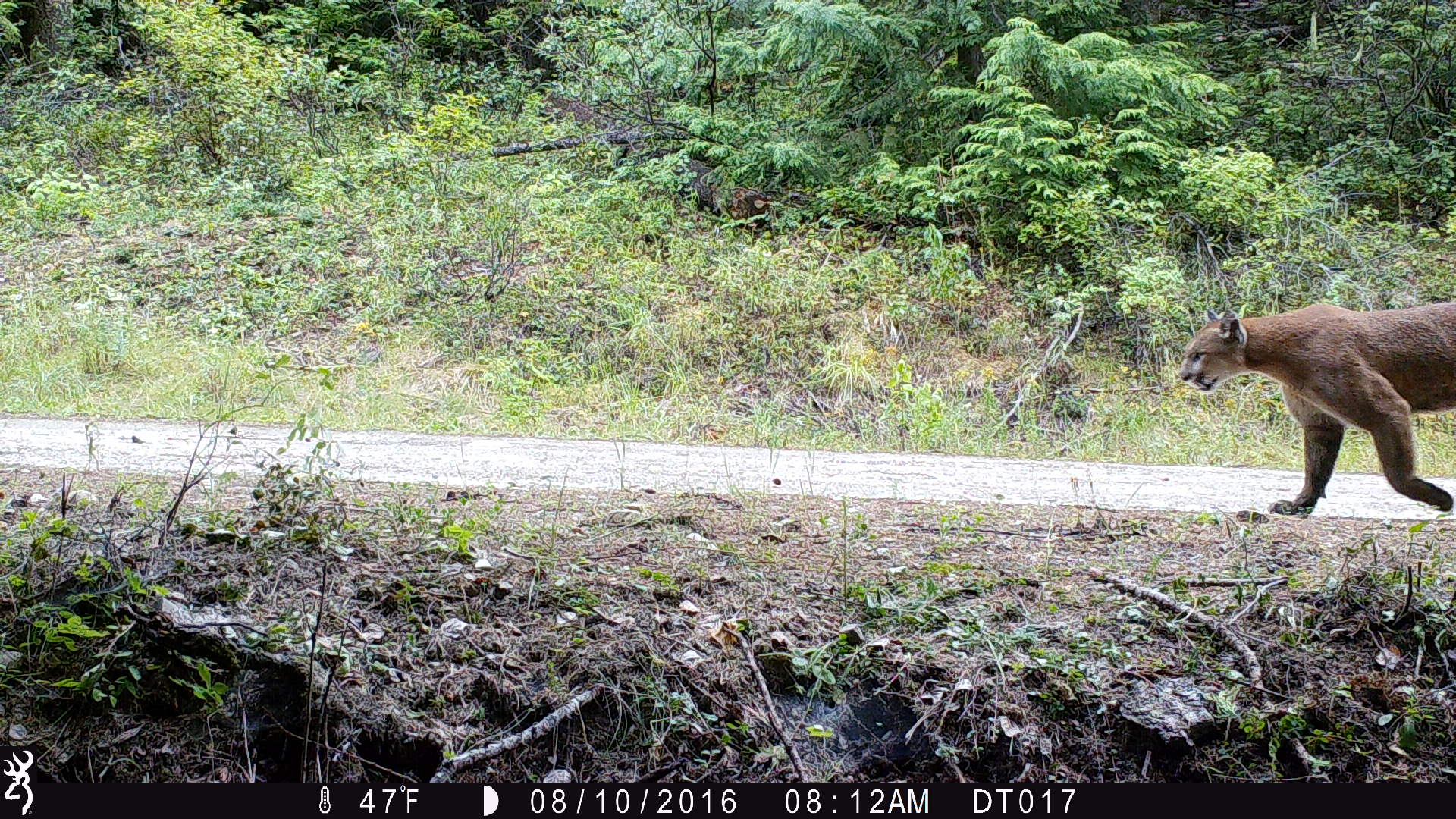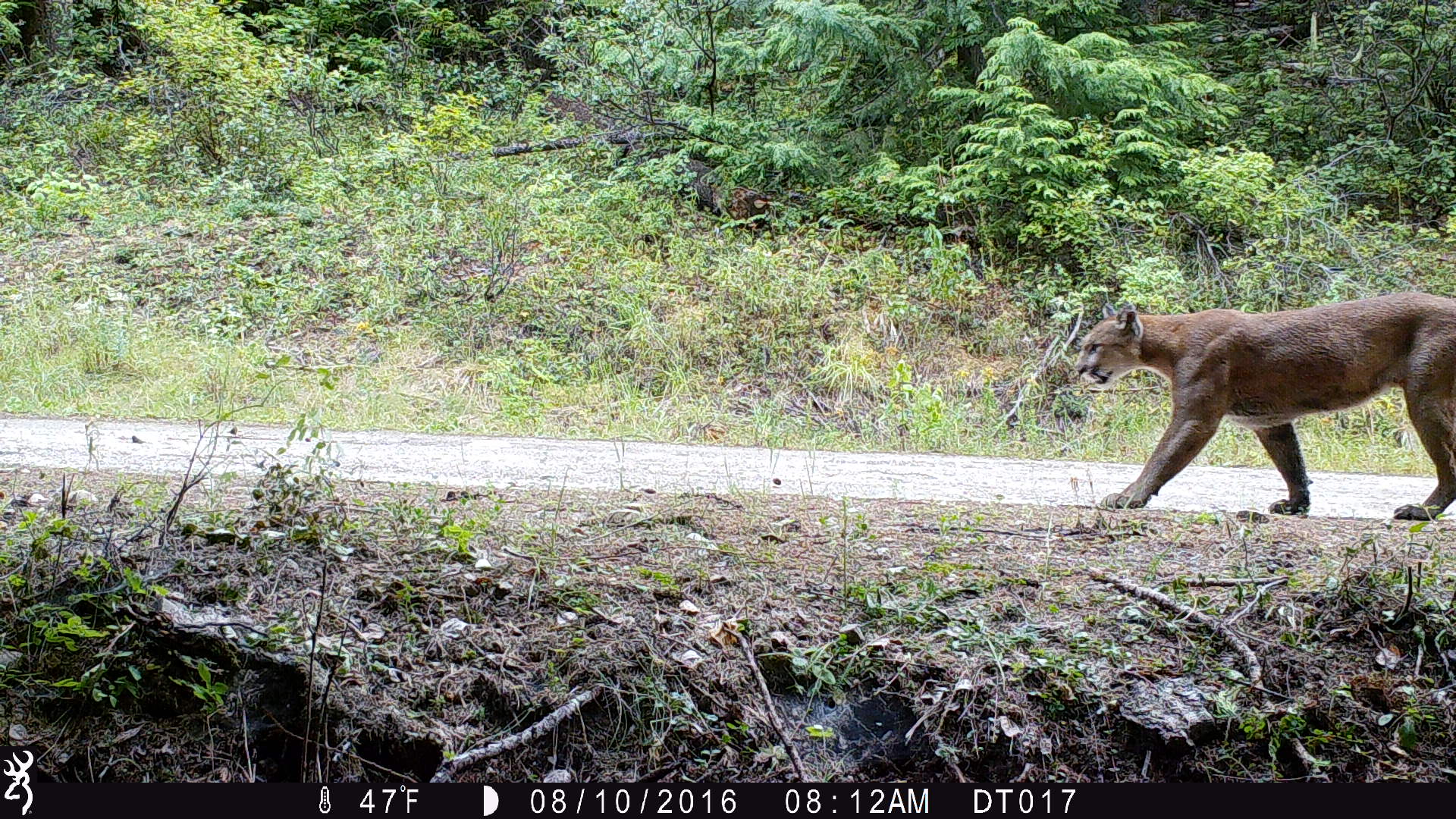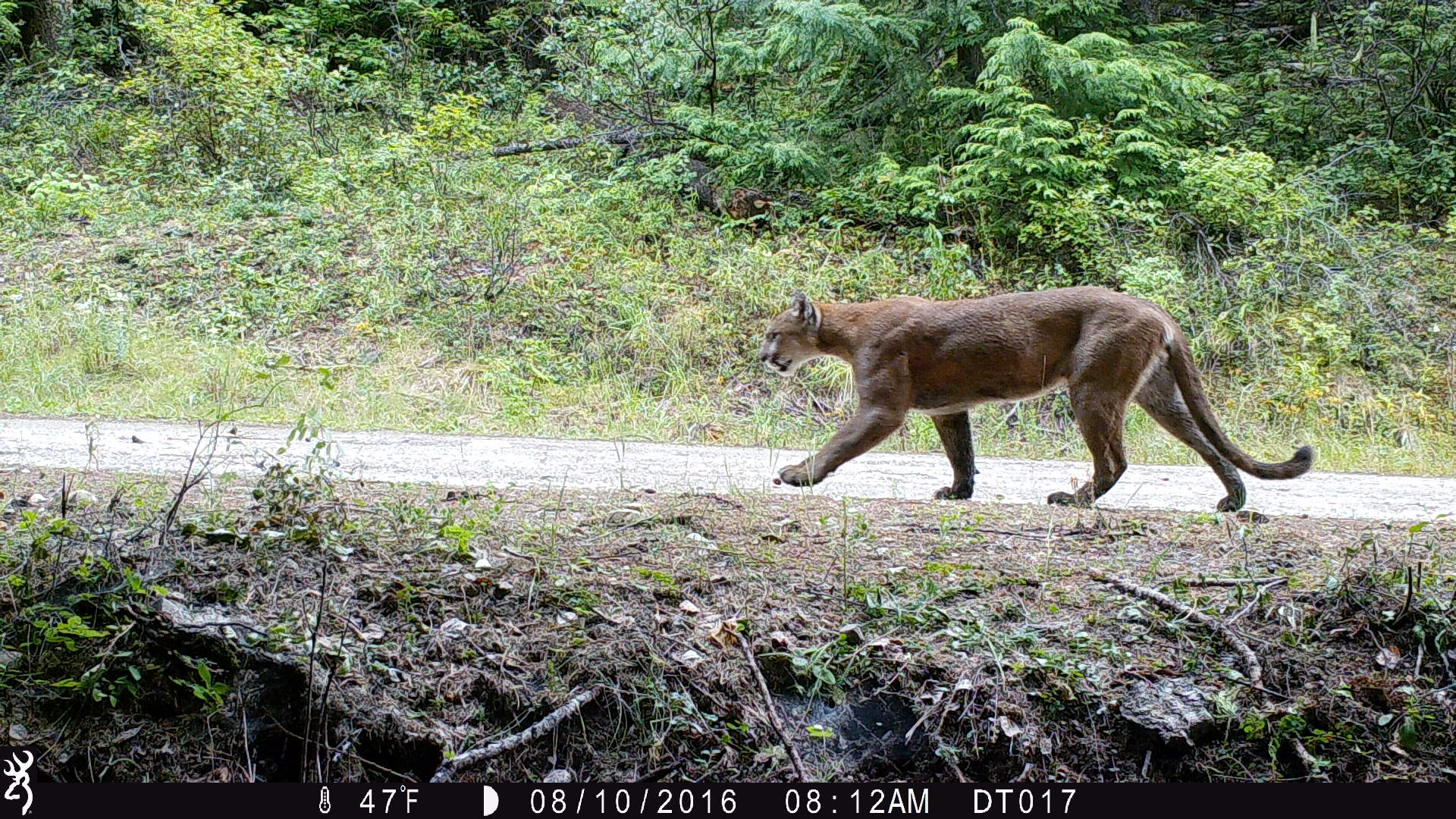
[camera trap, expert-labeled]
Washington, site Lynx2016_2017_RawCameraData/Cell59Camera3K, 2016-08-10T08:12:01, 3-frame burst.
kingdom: Animalia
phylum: Chordata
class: Mammalia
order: Carnivora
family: Felidae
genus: Puma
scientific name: Puma concolor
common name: mountain lion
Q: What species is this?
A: Puma concolor (mountain lion).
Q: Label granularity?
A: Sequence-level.